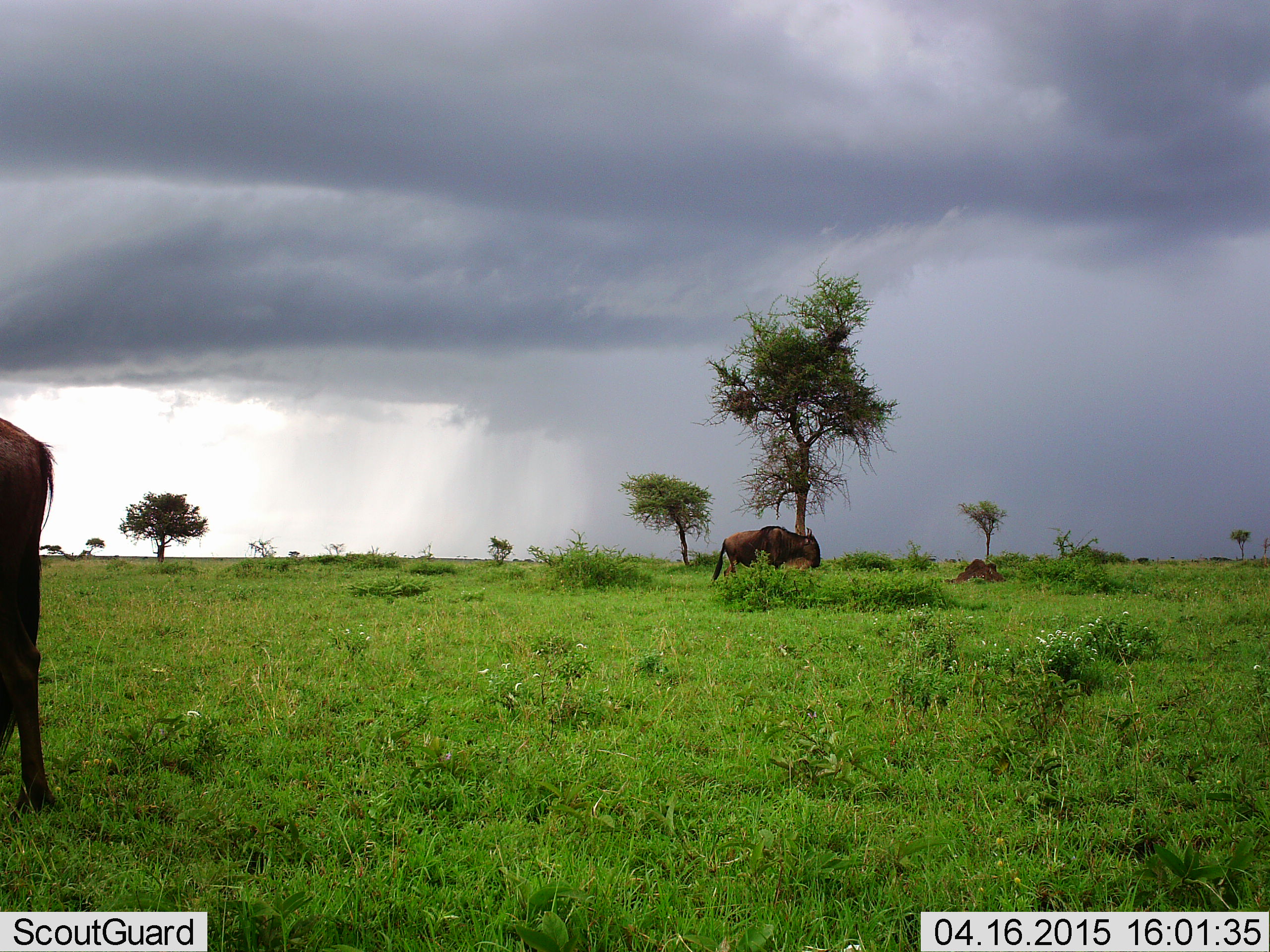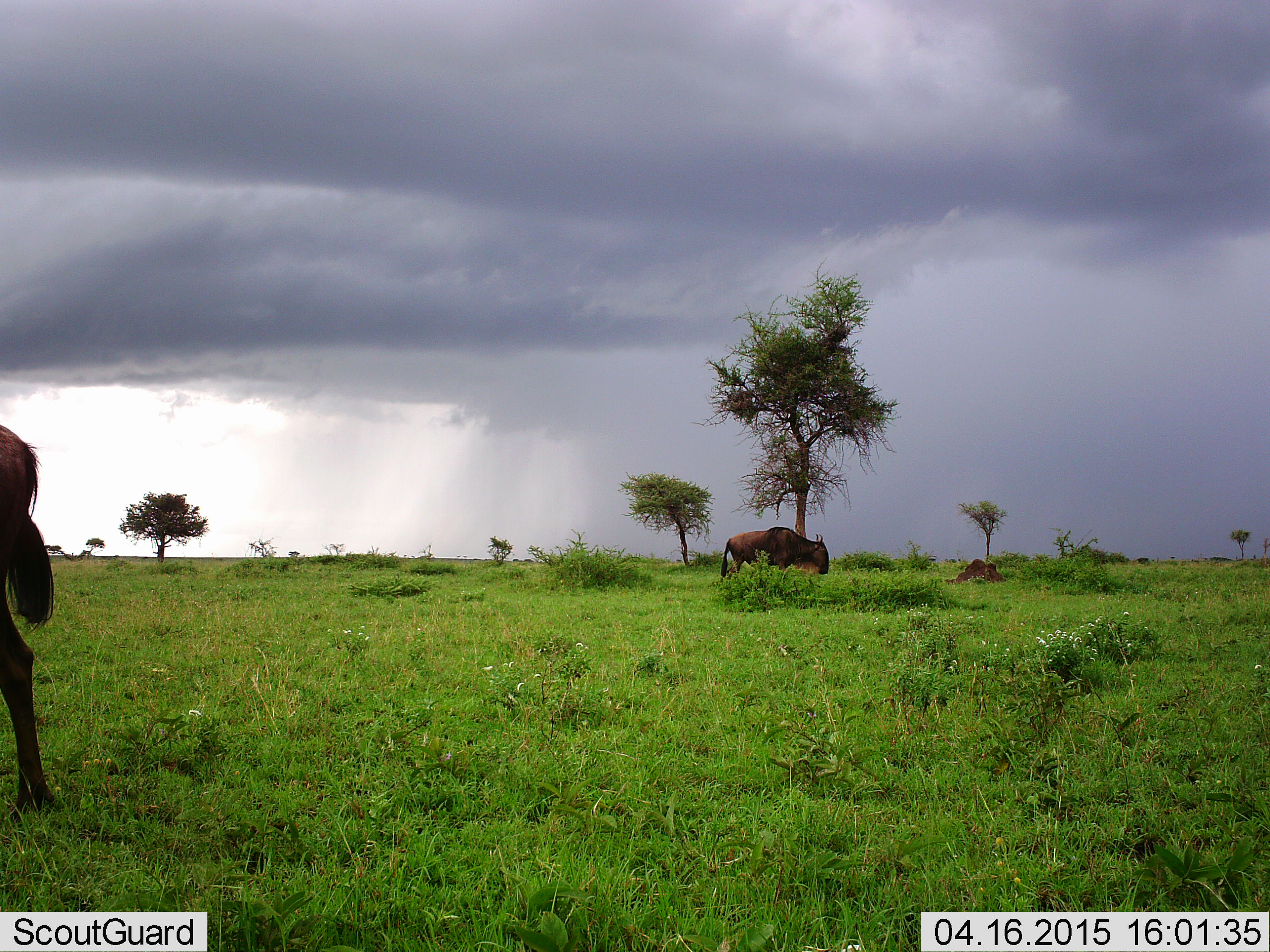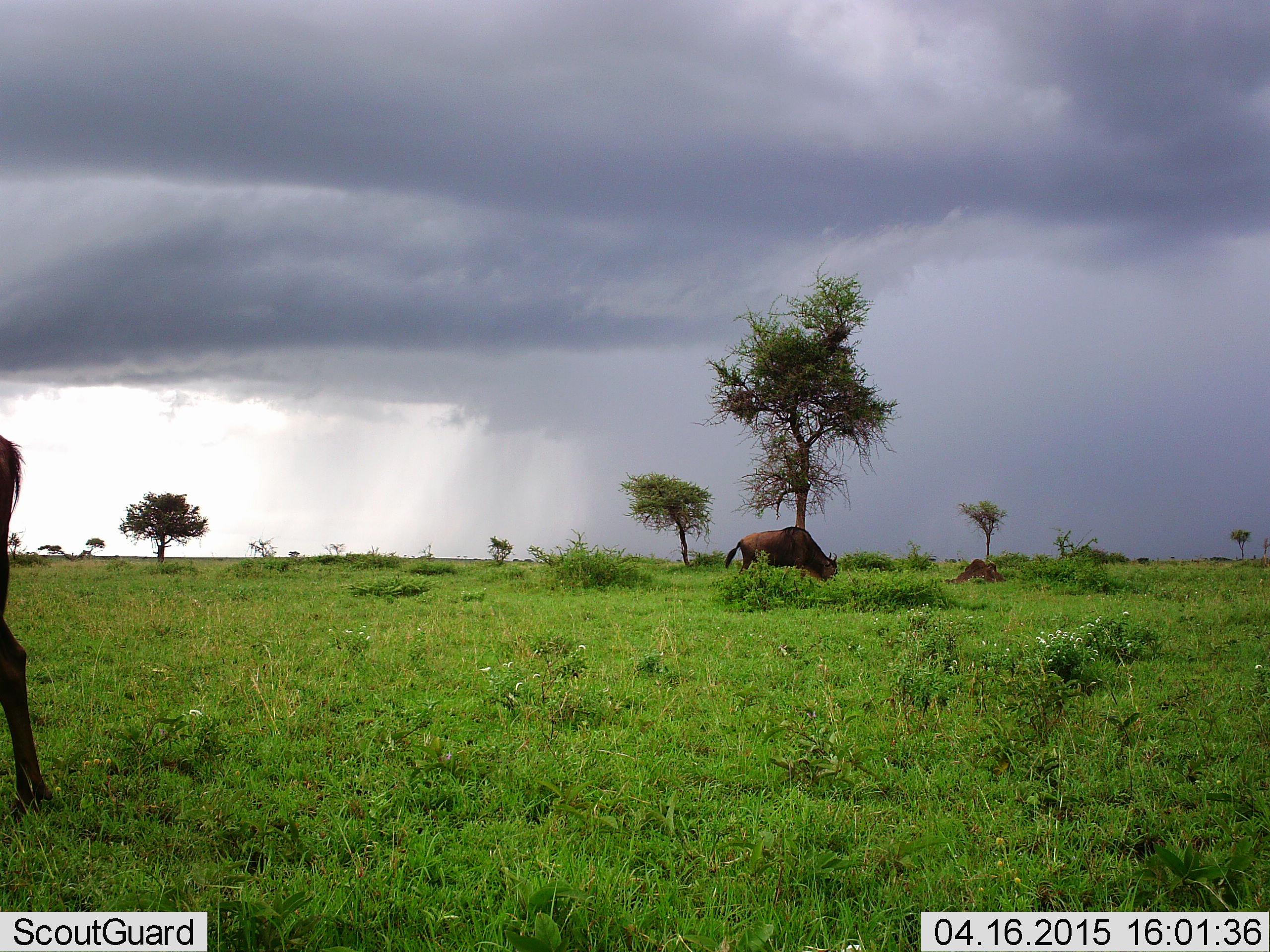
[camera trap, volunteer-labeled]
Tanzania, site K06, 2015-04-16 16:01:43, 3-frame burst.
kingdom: Animalia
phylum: Chordata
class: Mammalia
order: Artiodactyla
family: Bovidae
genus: Connochaetes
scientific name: Connochaetes taurinus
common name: blue wildebeest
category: wildebeest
Wildebeest (blue wildebeest) (Connochaetes taurinus), count 2. Behavior (volunteer vote fractions): standing 60%, resting 20%, moving 10%, interacting 0%. Young present (vote fraction): 0%. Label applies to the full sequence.